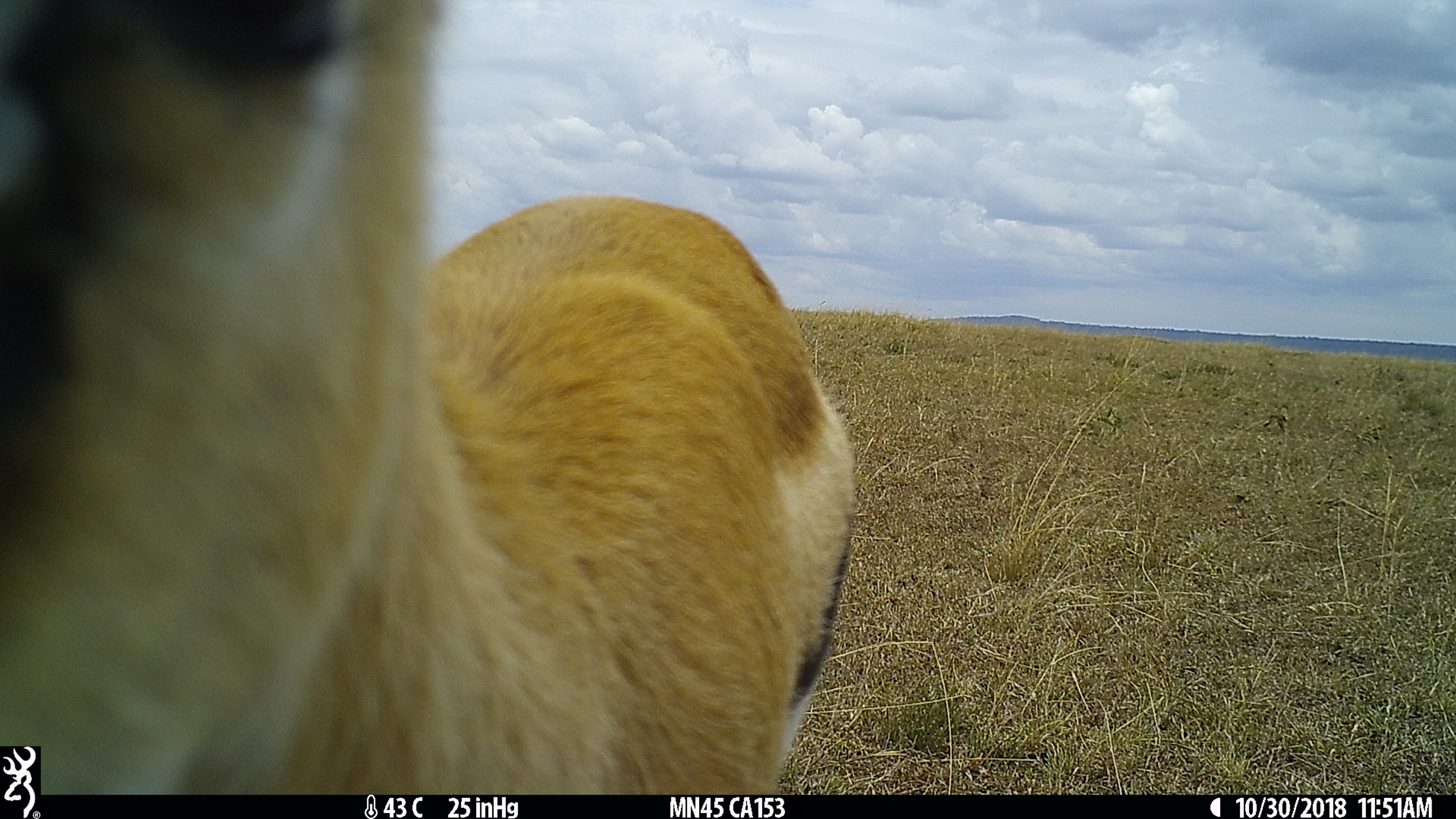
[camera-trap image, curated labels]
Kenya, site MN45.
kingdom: Animalia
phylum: Chordata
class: Mammalia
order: Artiodactyla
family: Bovidae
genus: Eudorcas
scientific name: Eudorcas thomsonii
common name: thomon's gazelle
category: gazelle thomsons